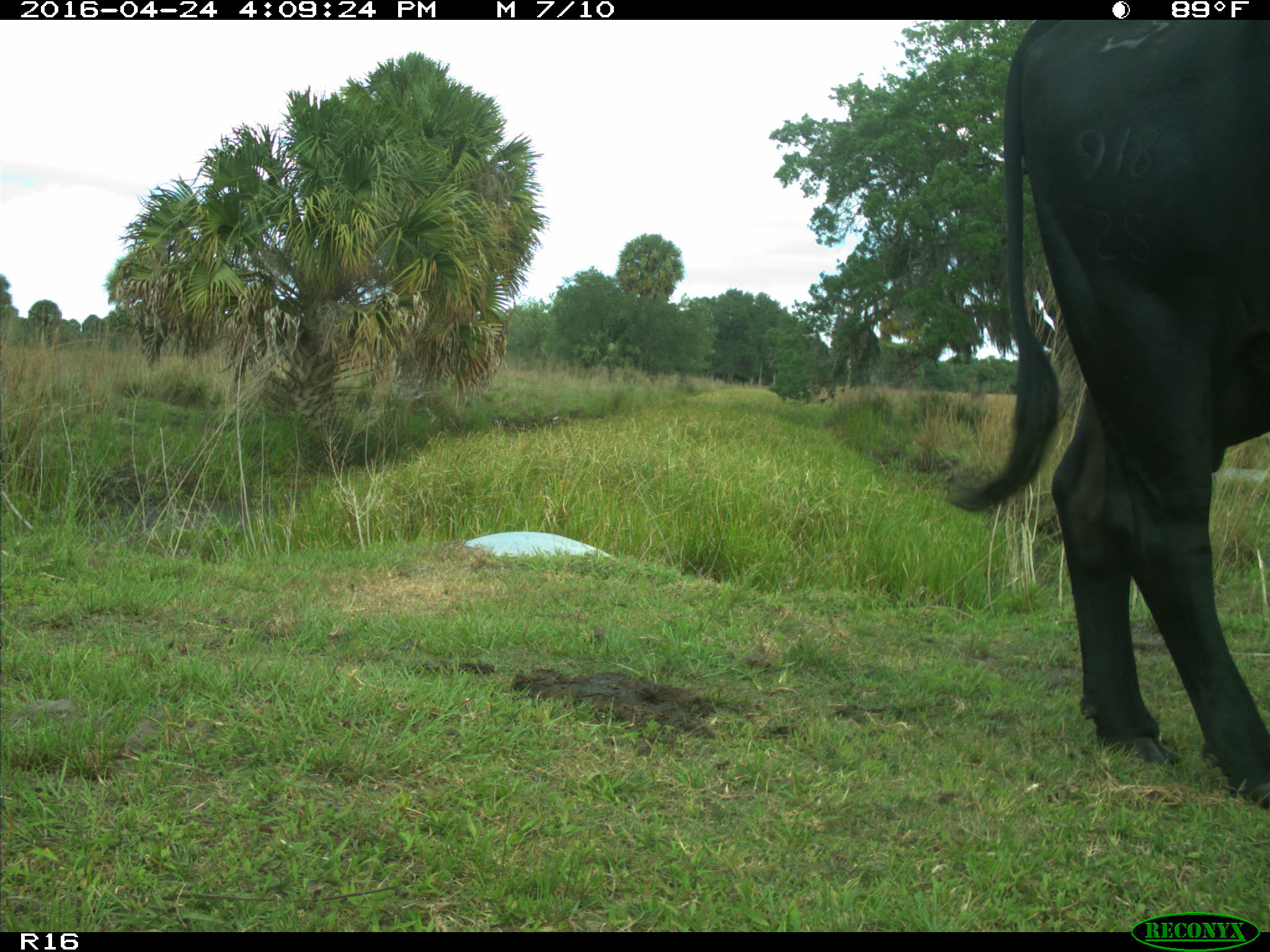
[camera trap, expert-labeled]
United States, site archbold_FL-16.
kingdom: Animalia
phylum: Chordata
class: Mammalia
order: Artiodactyla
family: Bovidae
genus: Bos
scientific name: Bos taurus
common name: domestic cow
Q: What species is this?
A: Bos taurus (domestic cow).